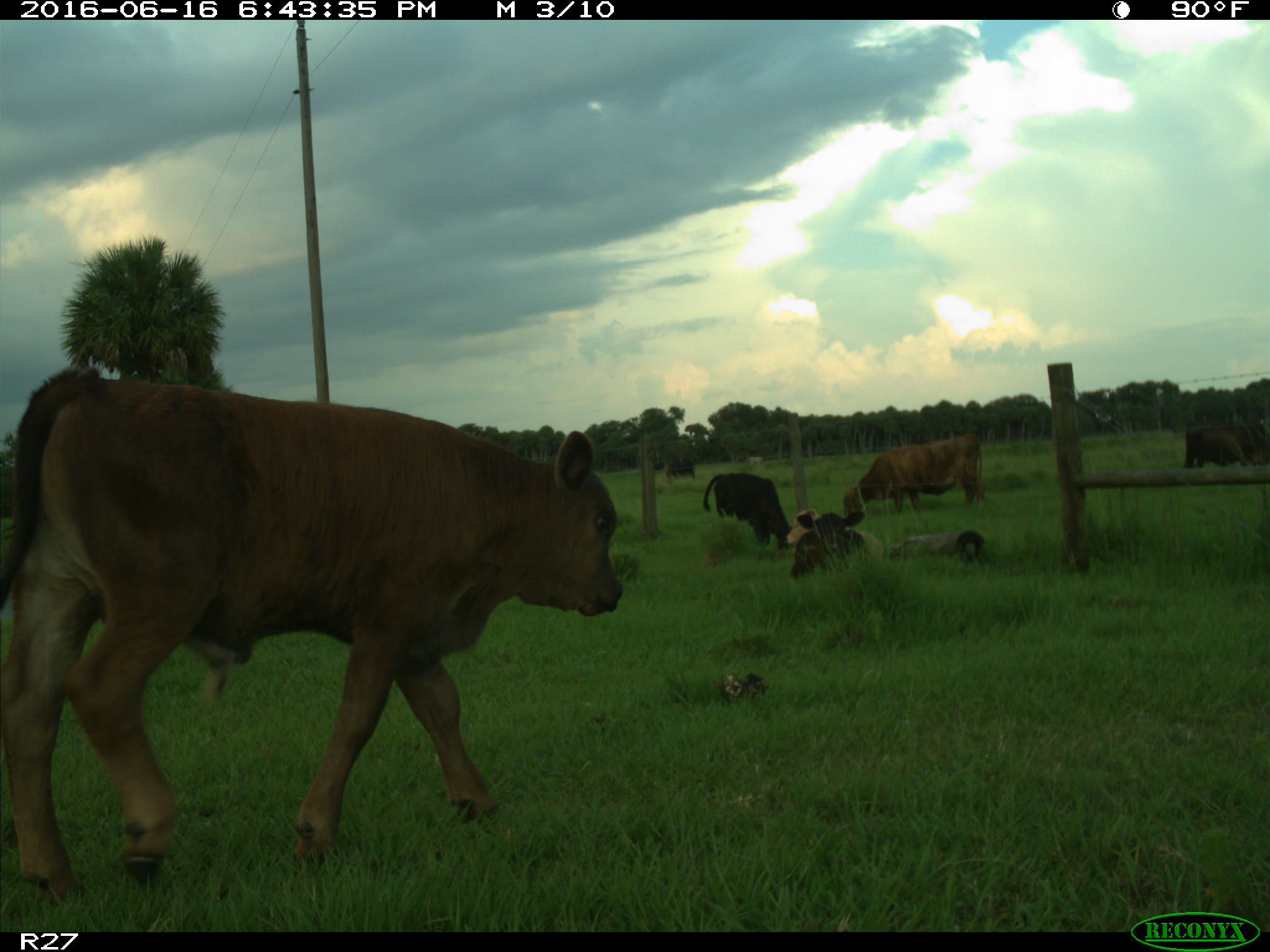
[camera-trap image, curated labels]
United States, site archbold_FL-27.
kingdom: Animalia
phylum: Chordata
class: Mammalia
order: Artiodactyla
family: Bovidae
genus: Bos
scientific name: Bos taurus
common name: domestic cow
Bos taurus (domestic cow).